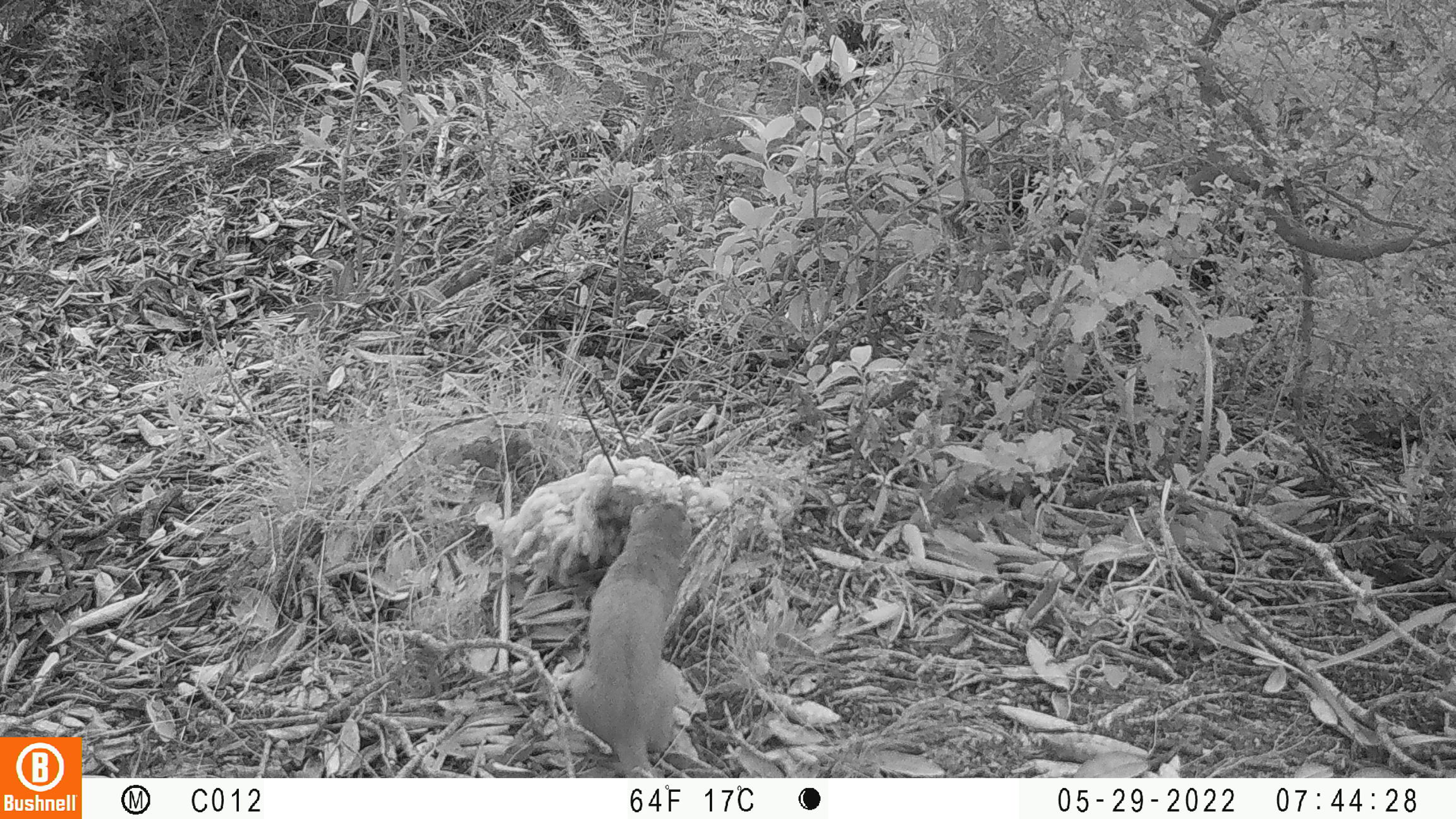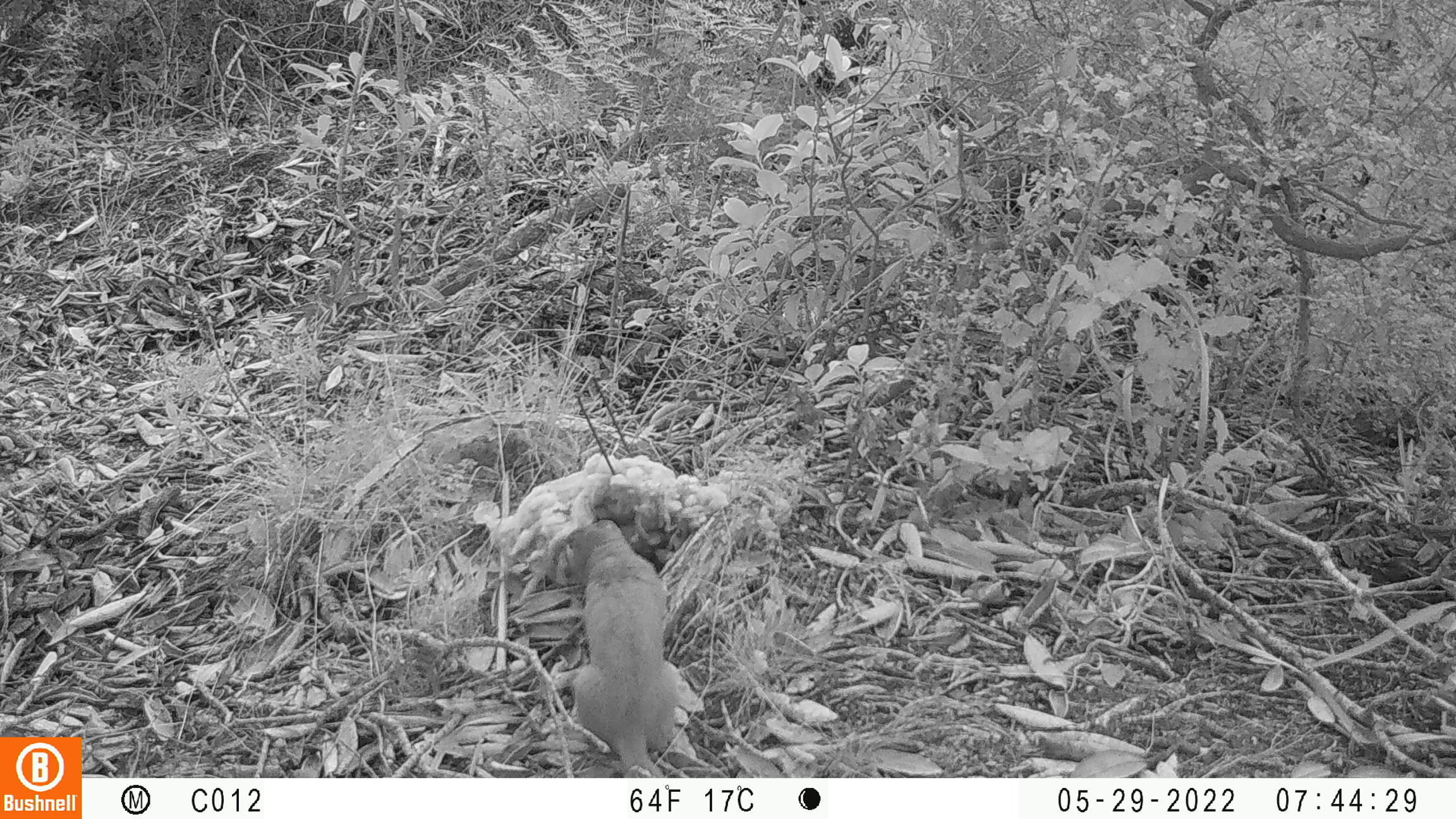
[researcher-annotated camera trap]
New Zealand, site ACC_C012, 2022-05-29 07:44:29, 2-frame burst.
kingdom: Animalia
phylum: Chordata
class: Mammalia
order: Carnivora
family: Mustelidae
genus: Mustela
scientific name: Mustela erminea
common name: stoat